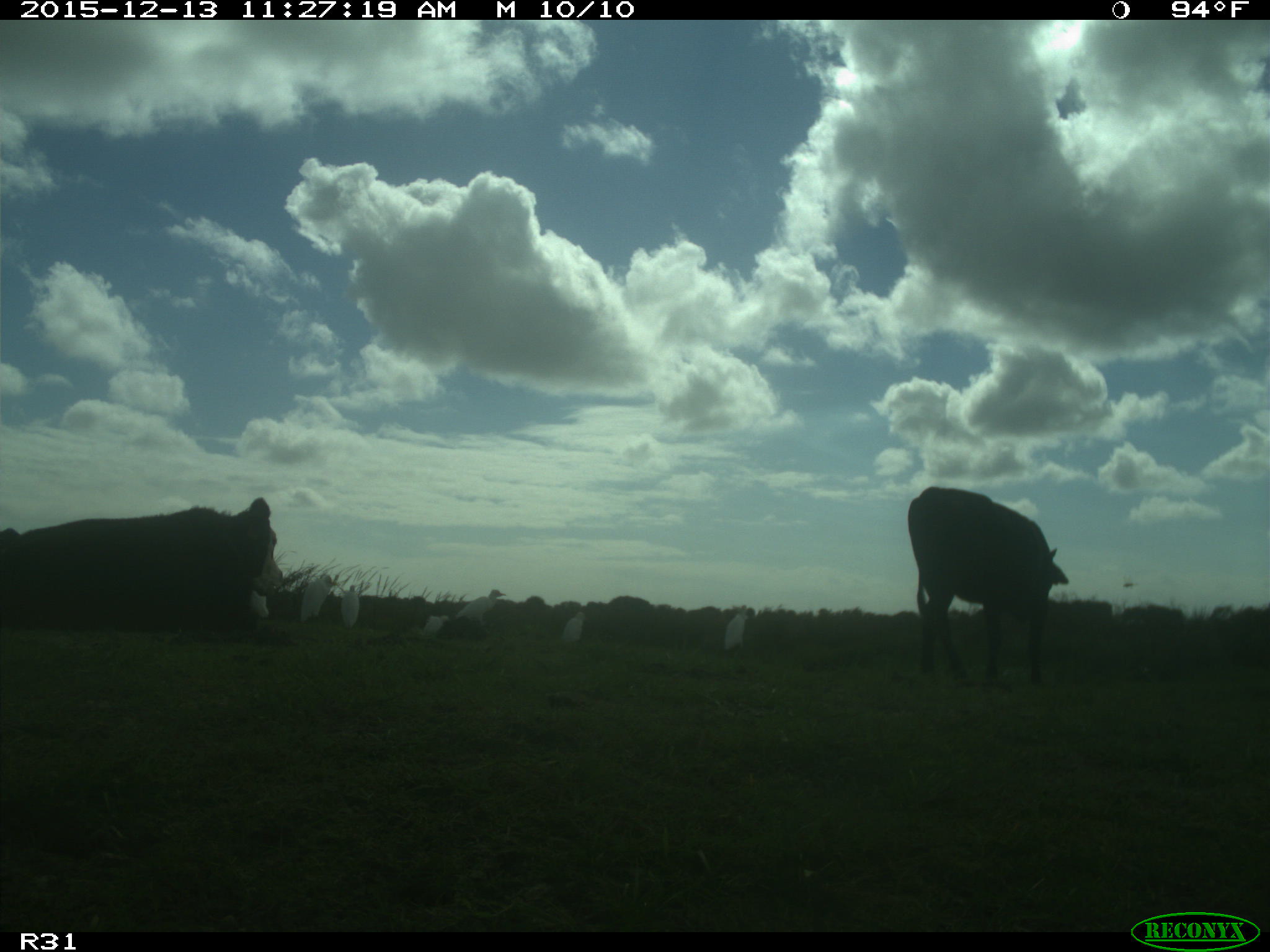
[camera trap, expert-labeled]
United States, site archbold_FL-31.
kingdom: Animalia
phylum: Chordata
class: Mammalia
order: Artiodactyla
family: Bovidae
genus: Bos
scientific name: Bos taurus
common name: domestic cow